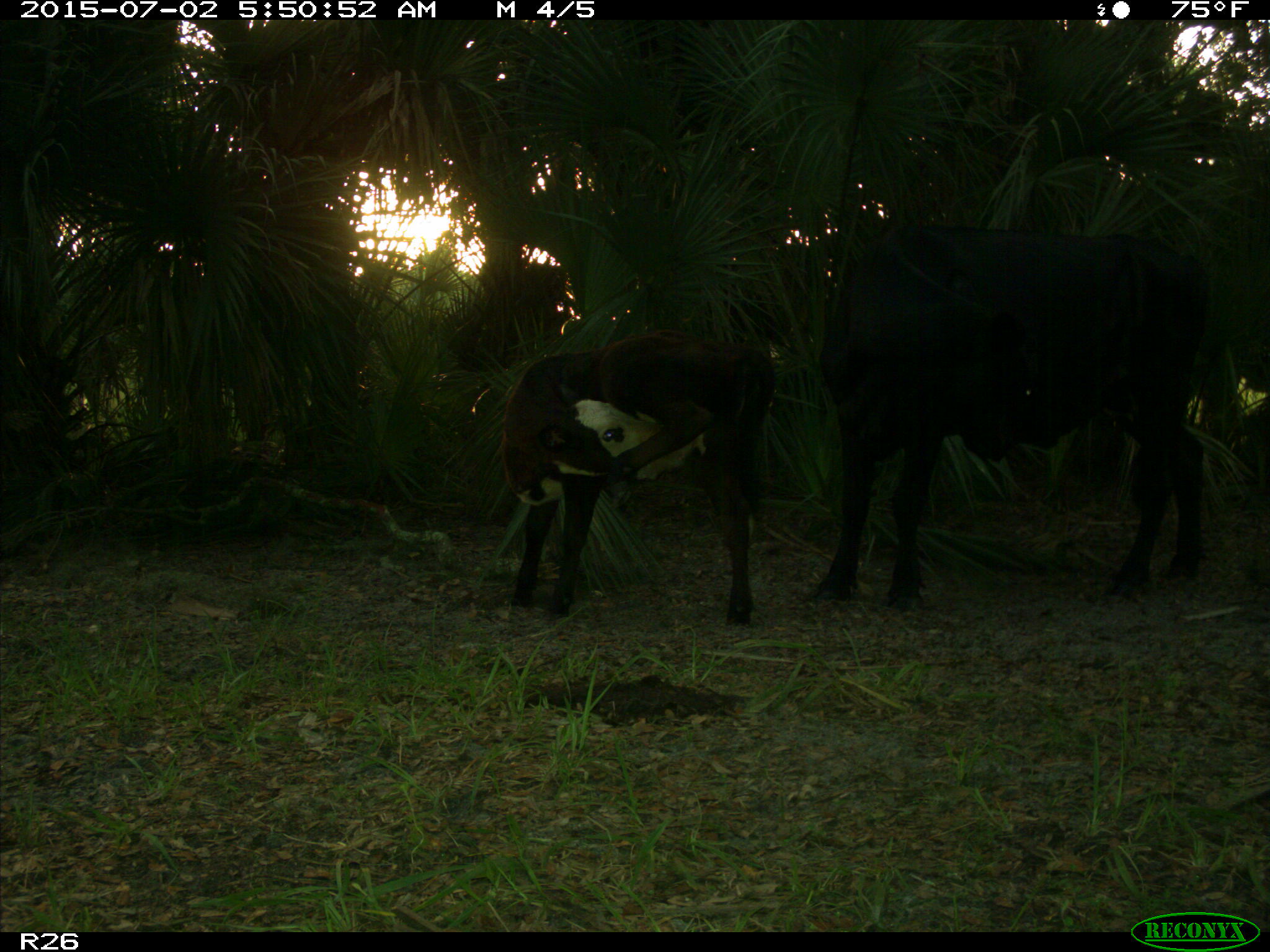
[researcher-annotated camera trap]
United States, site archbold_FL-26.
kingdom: Animalia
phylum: Chordata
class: Mammalia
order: Artiodactyla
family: Bovidae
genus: Bos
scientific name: Bos taurus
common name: domestic cow